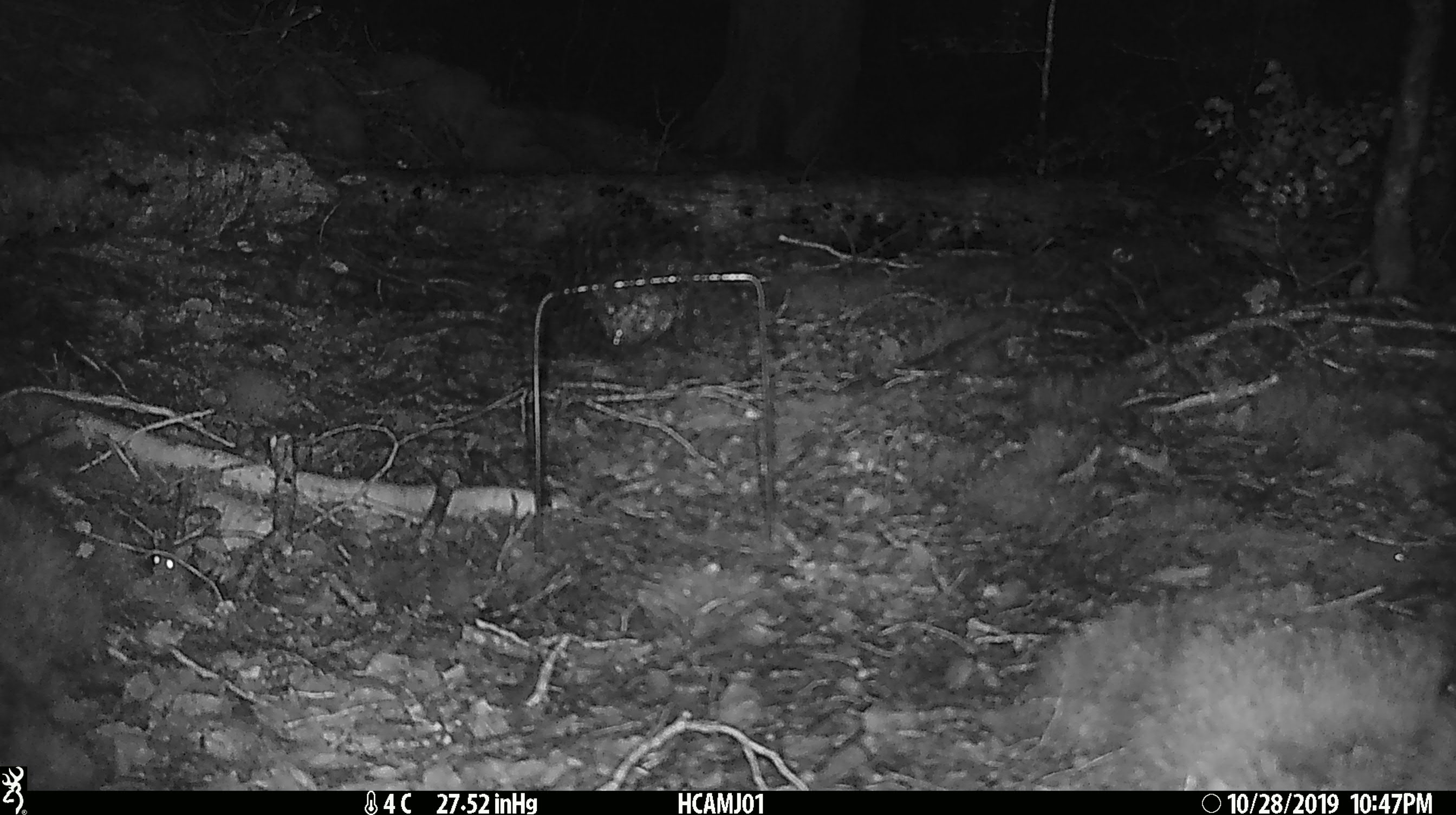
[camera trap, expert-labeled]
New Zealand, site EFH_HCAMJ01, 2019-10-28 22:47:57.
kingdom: Animalia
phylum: Chordata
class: Mammalia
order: Rodentia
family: Muridae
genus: Mus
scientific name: Mus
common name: mouse